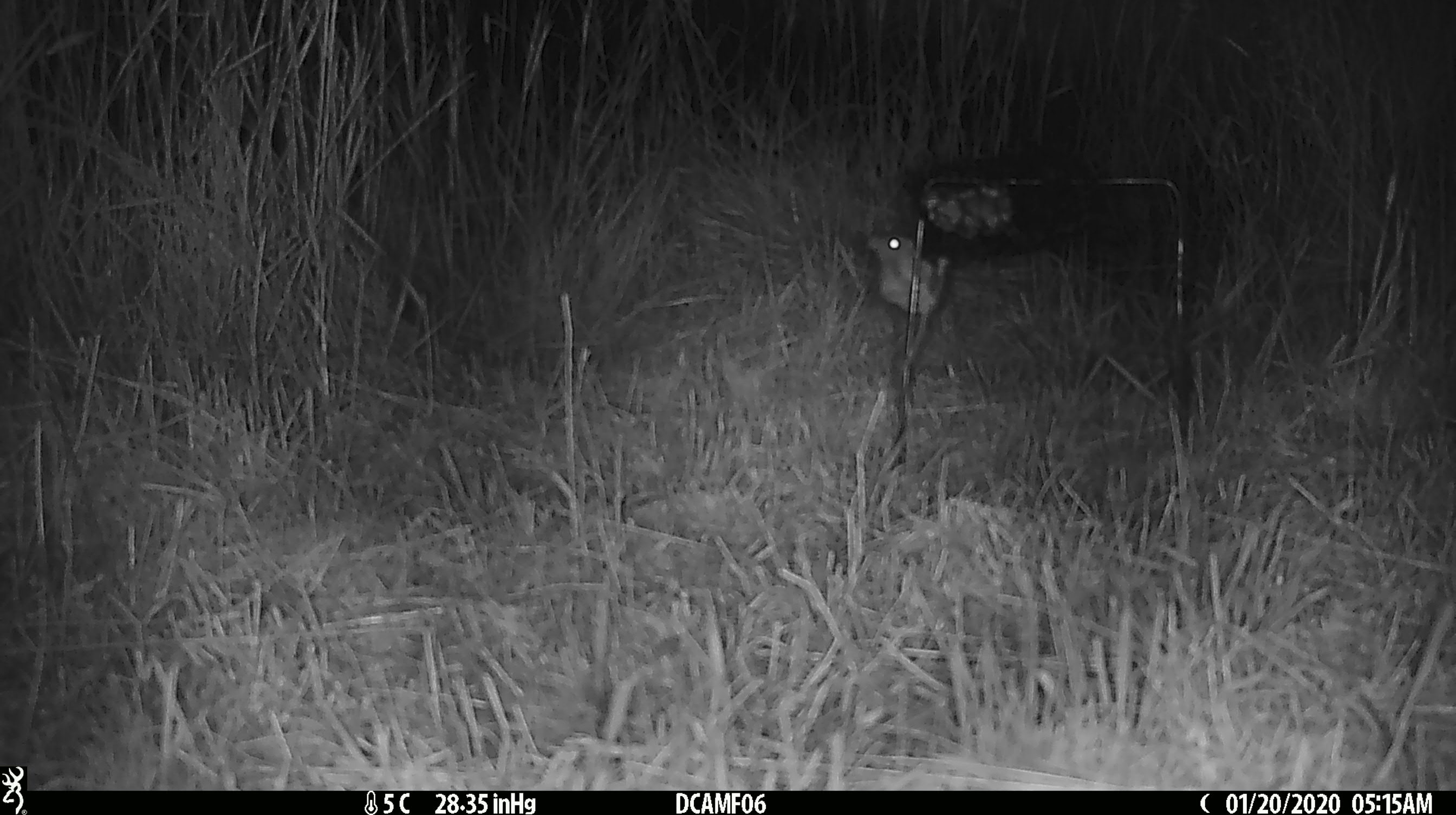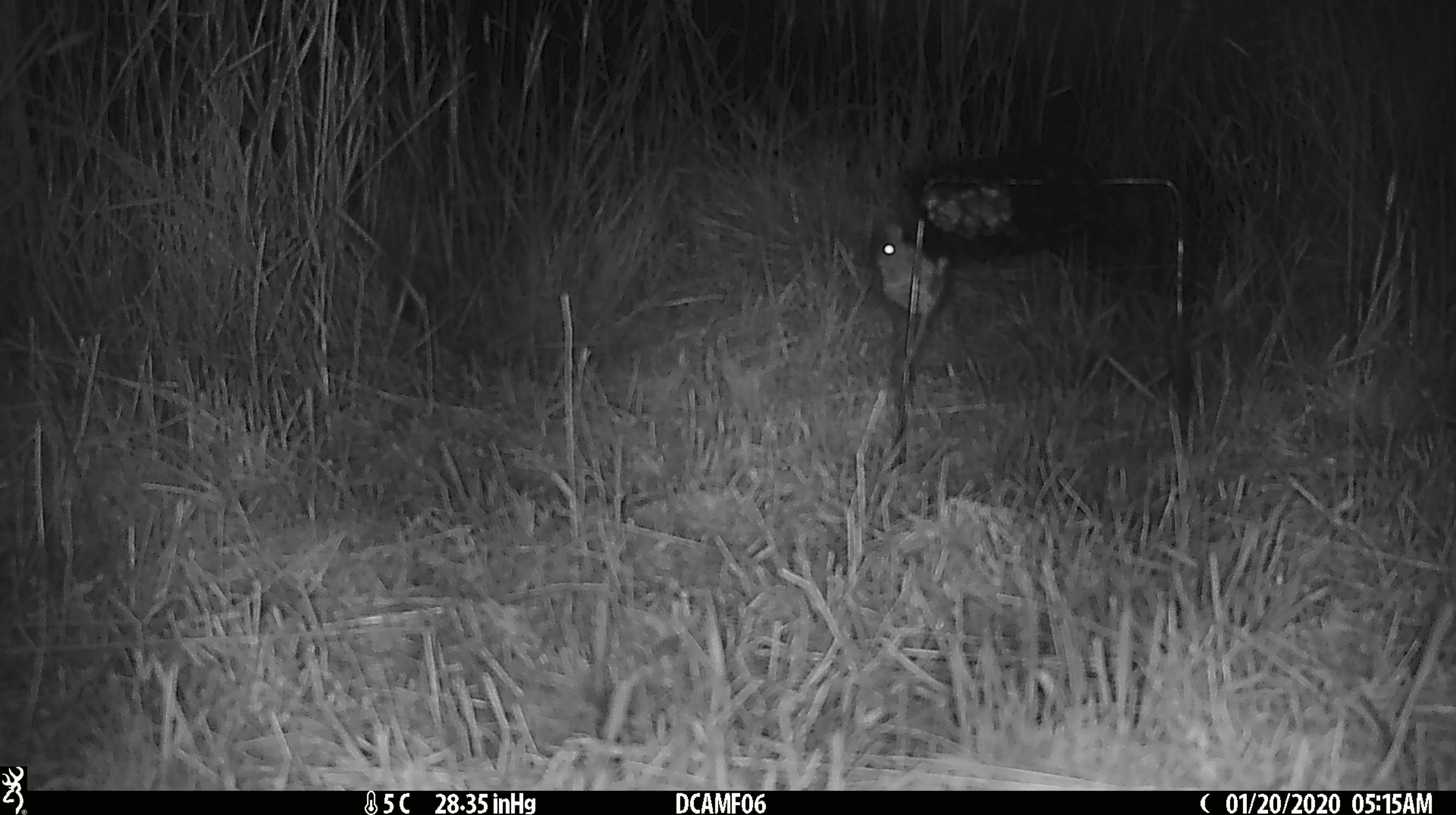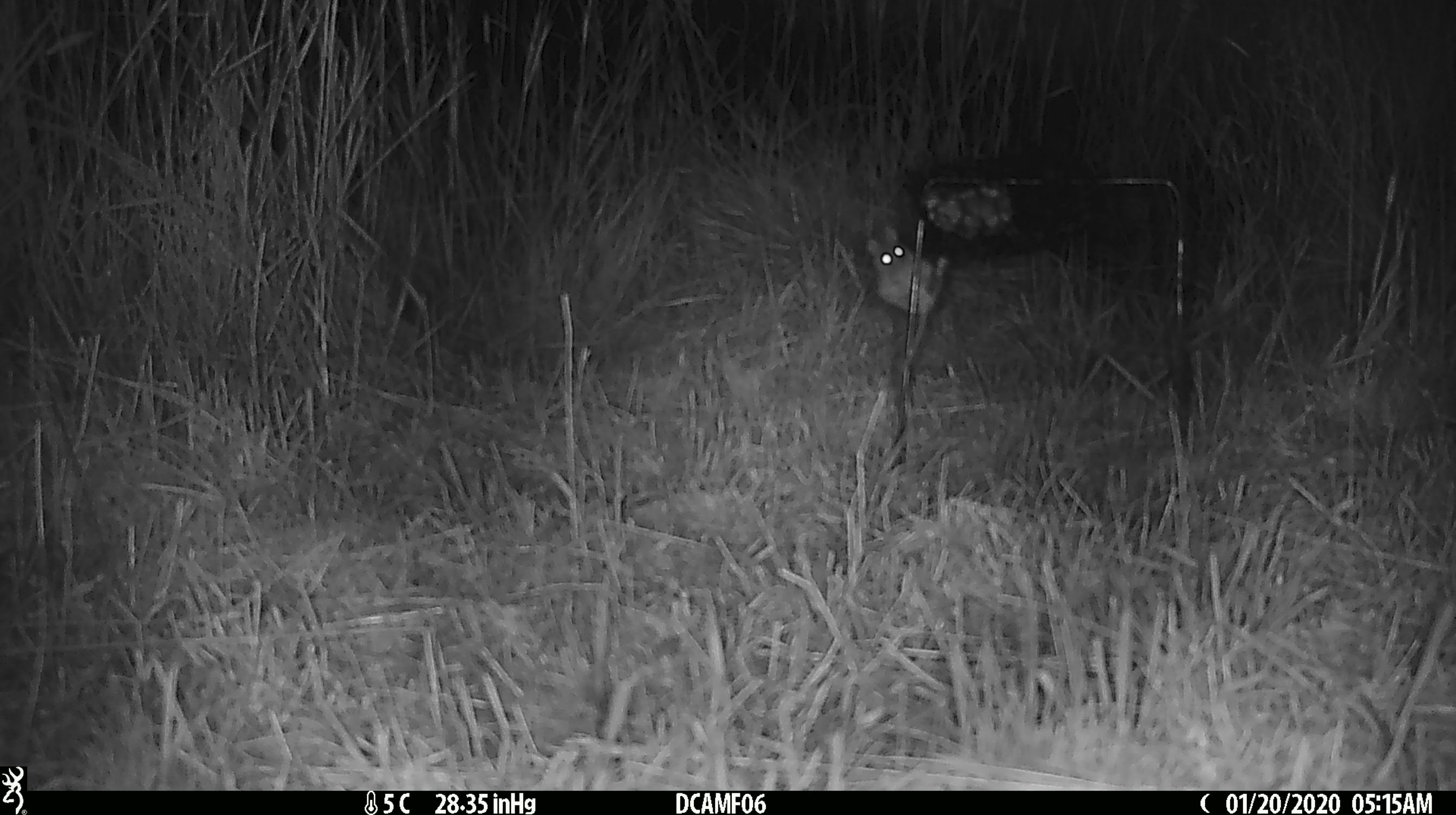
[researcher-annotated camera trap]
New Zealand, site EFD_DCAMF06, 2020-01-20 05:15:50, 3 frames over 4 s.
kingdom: Animalia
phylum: Chordata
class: Mammalia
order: Rodentia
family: Muridae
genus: Mus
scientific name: Mus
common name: mouse